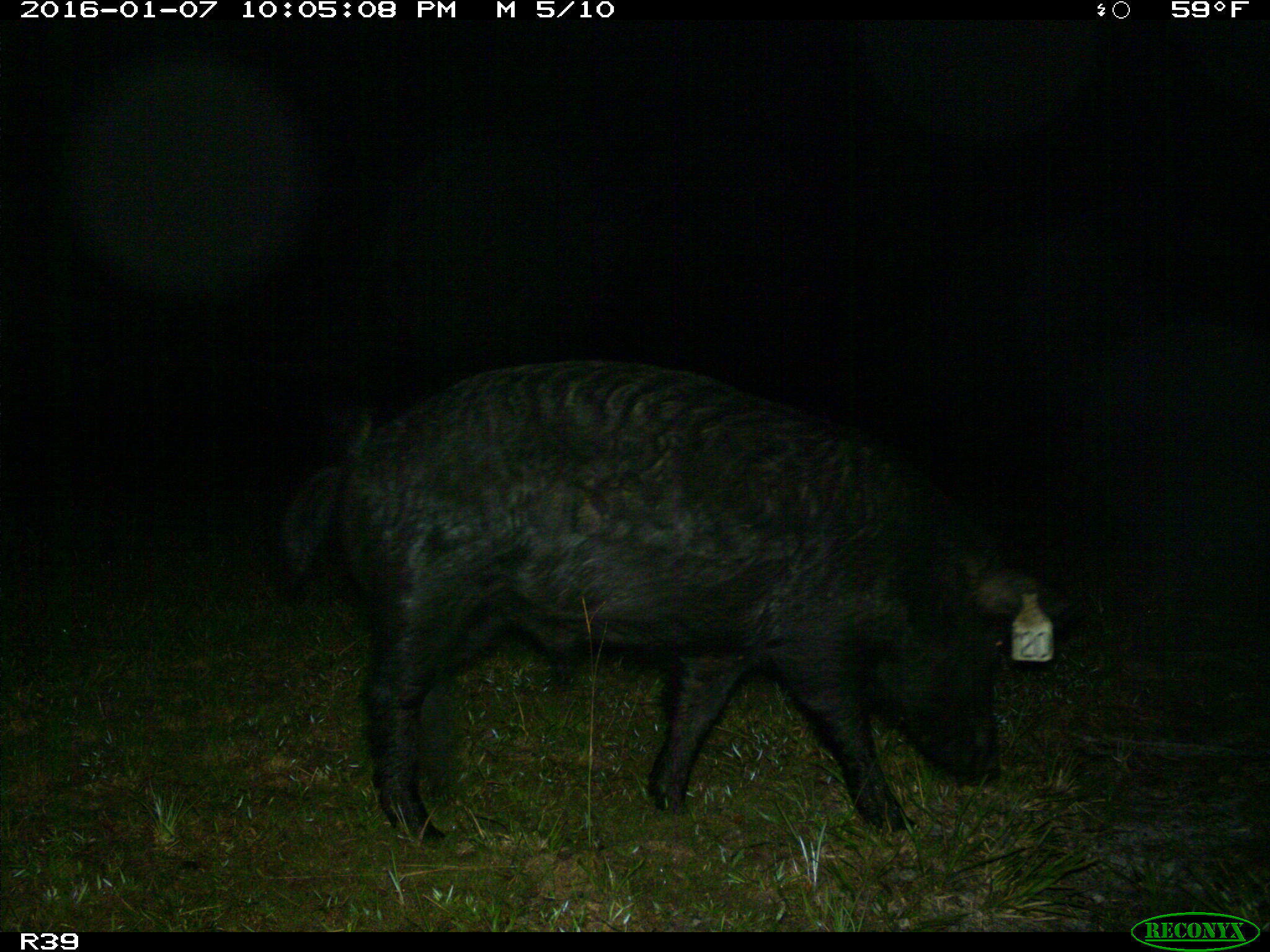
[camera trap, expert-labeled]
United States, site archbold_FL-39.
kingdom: Animalia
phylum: Chordata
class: Mammalia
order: Artiodactyla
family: Suidae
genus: Sus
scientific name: Sus scrofa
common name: wild boar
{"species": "Sus scrofa (wild boar)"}